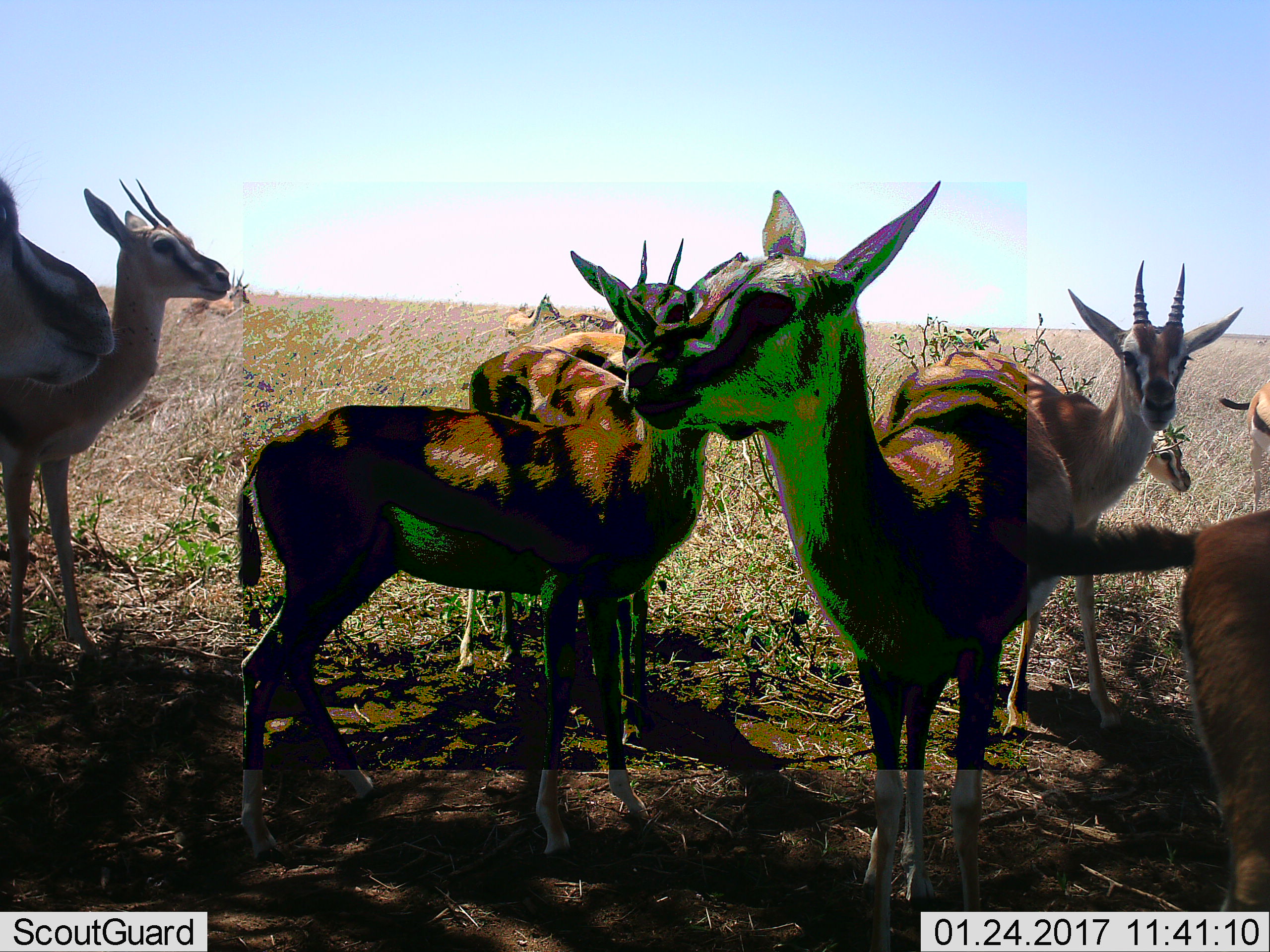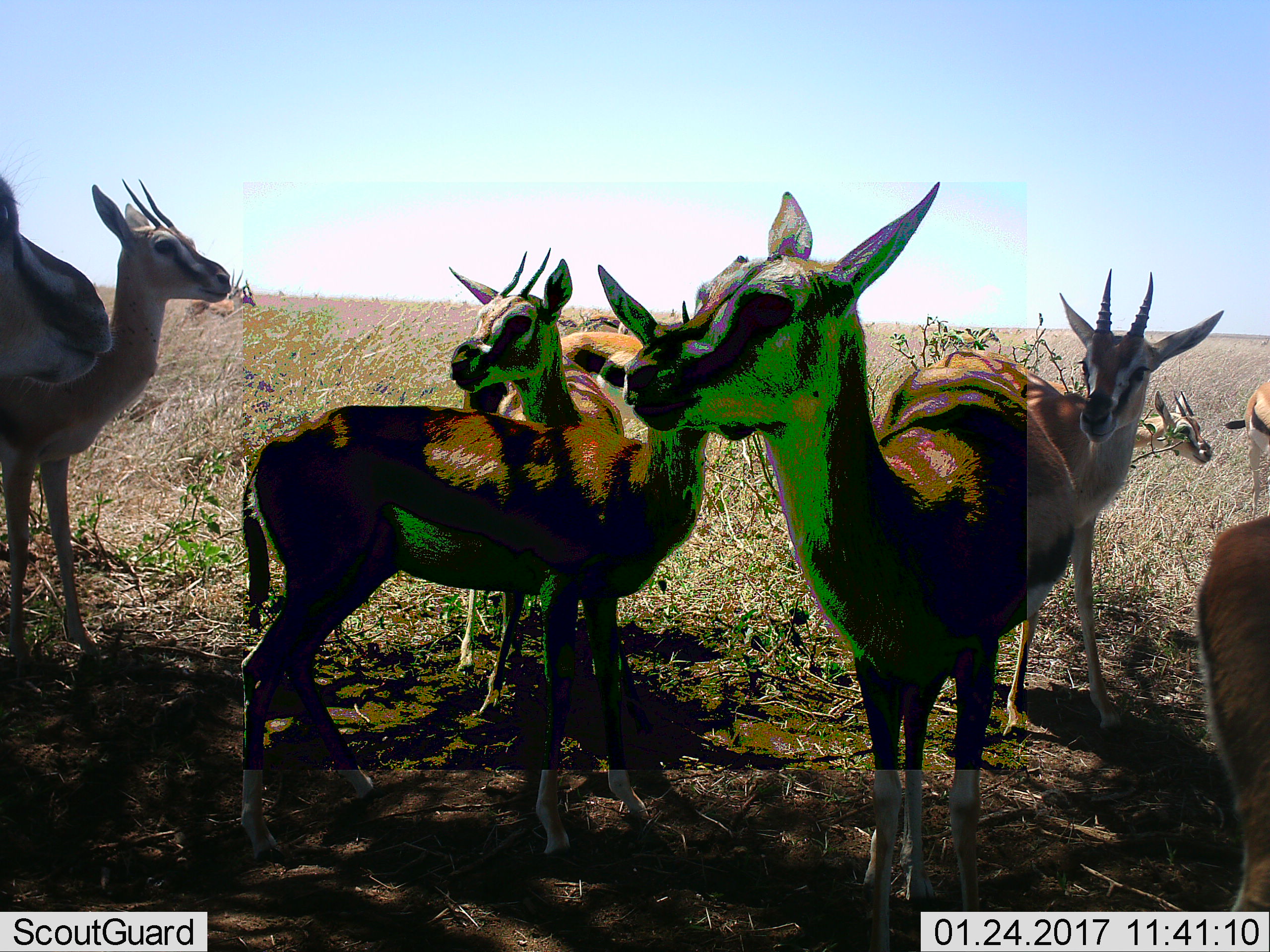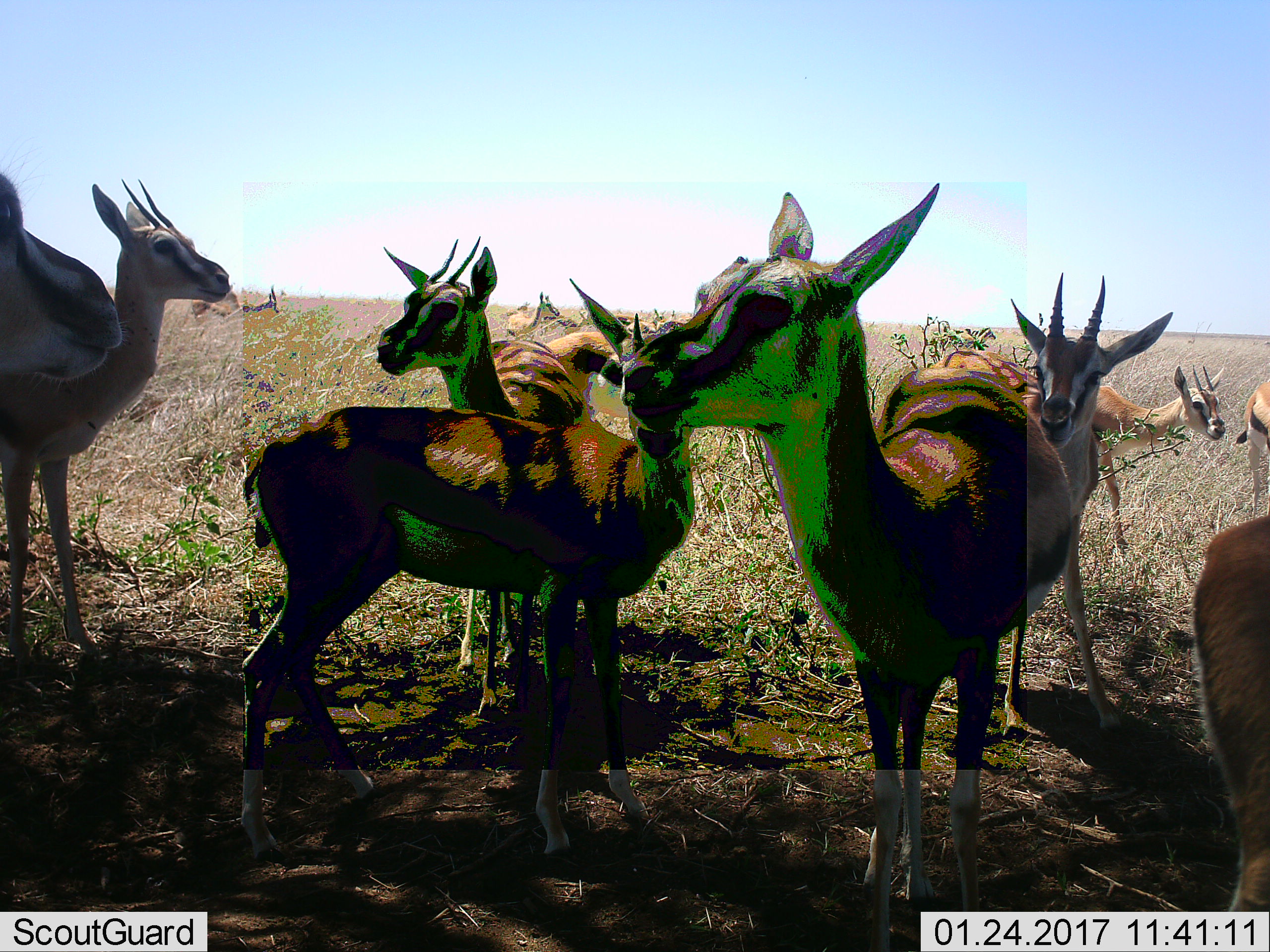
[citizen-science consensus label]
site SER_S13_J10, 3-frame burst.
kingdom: Animalia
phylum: Chordata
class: Mammalia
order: Artiodactyla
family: Bovidae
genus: Eudorcas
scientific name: Eudorcas thomsonii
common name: thomson's gazelle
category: gazellethomsons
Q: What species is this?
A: Gazellethomsons (thomson's gazelle) (Eudorcas thomsonii).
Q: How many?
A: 11-50.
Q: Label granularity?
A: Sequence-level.